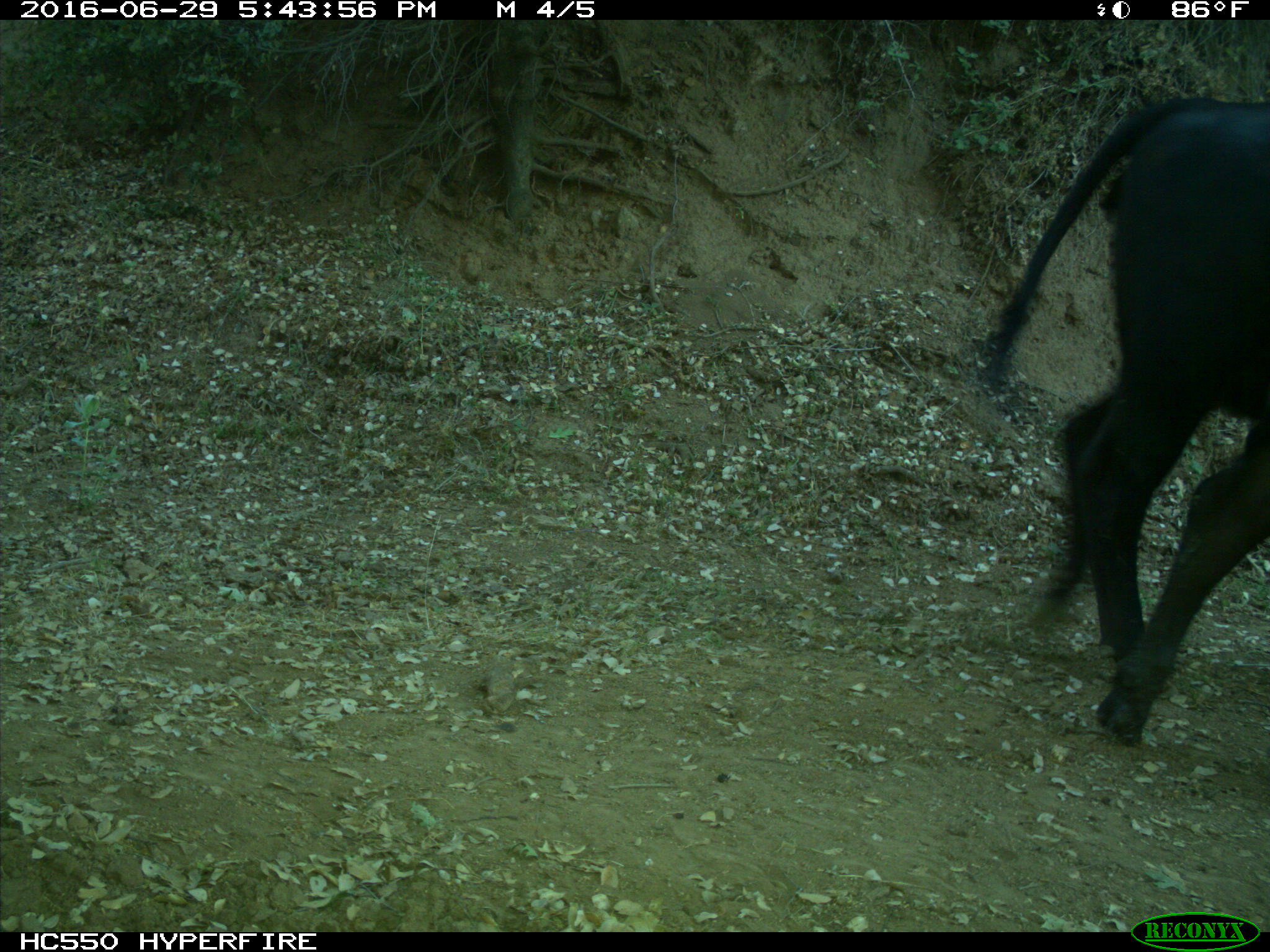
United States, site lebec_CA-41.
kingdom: Animalia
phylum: Chordata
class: Mammalia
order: Artiodactyla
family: Bovidae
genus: Bos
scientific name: Bos taurus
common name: domestic cow